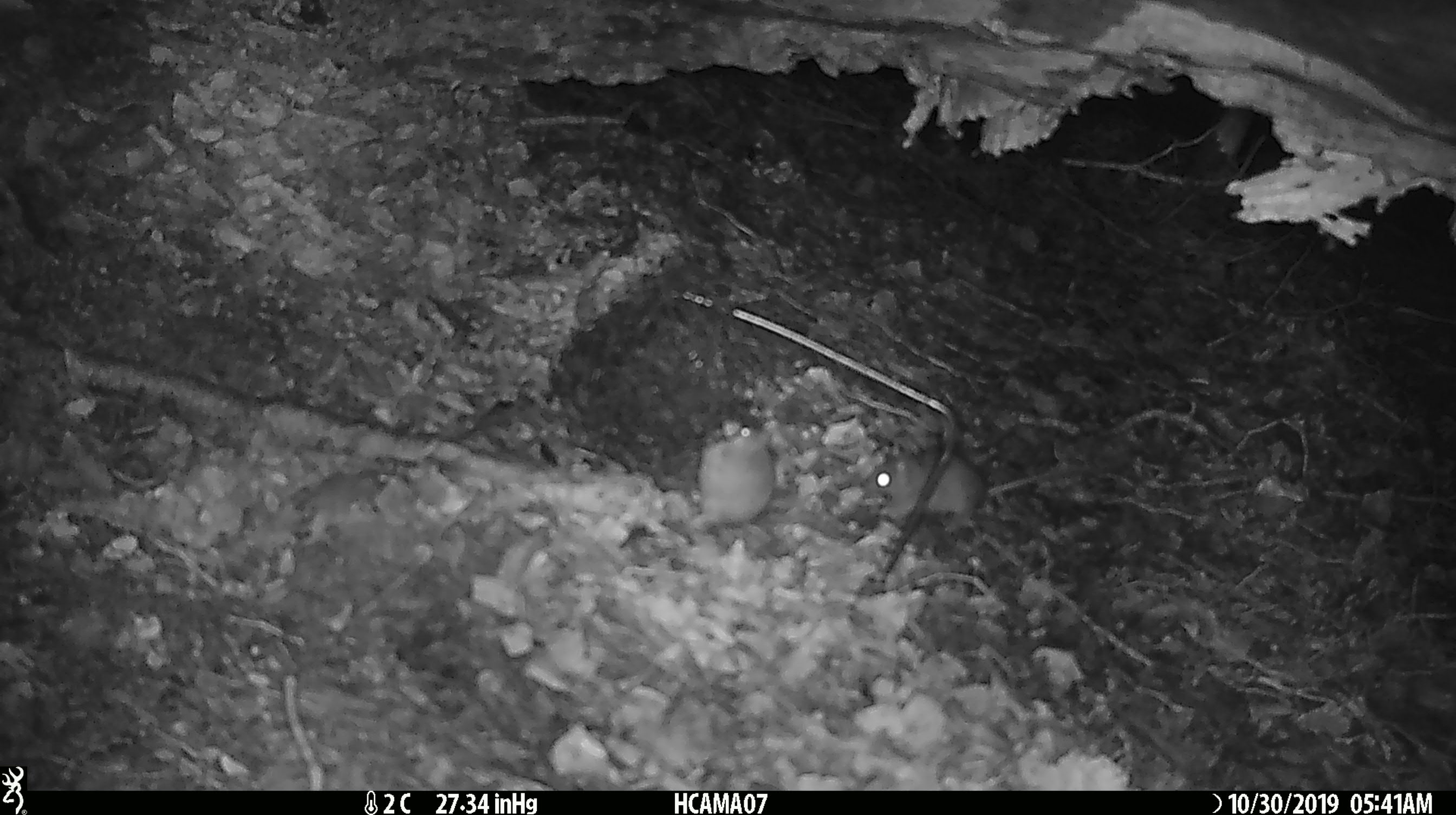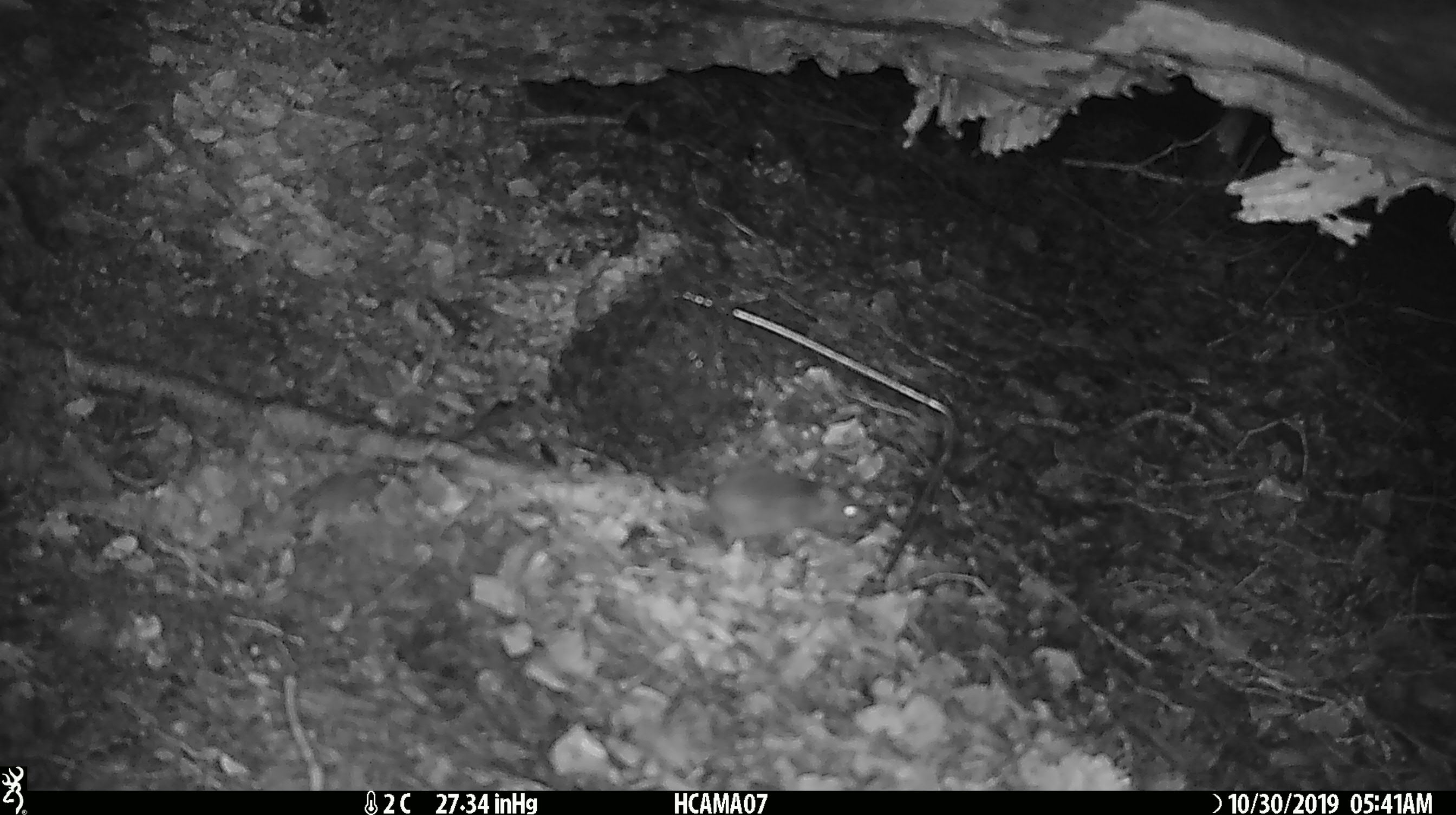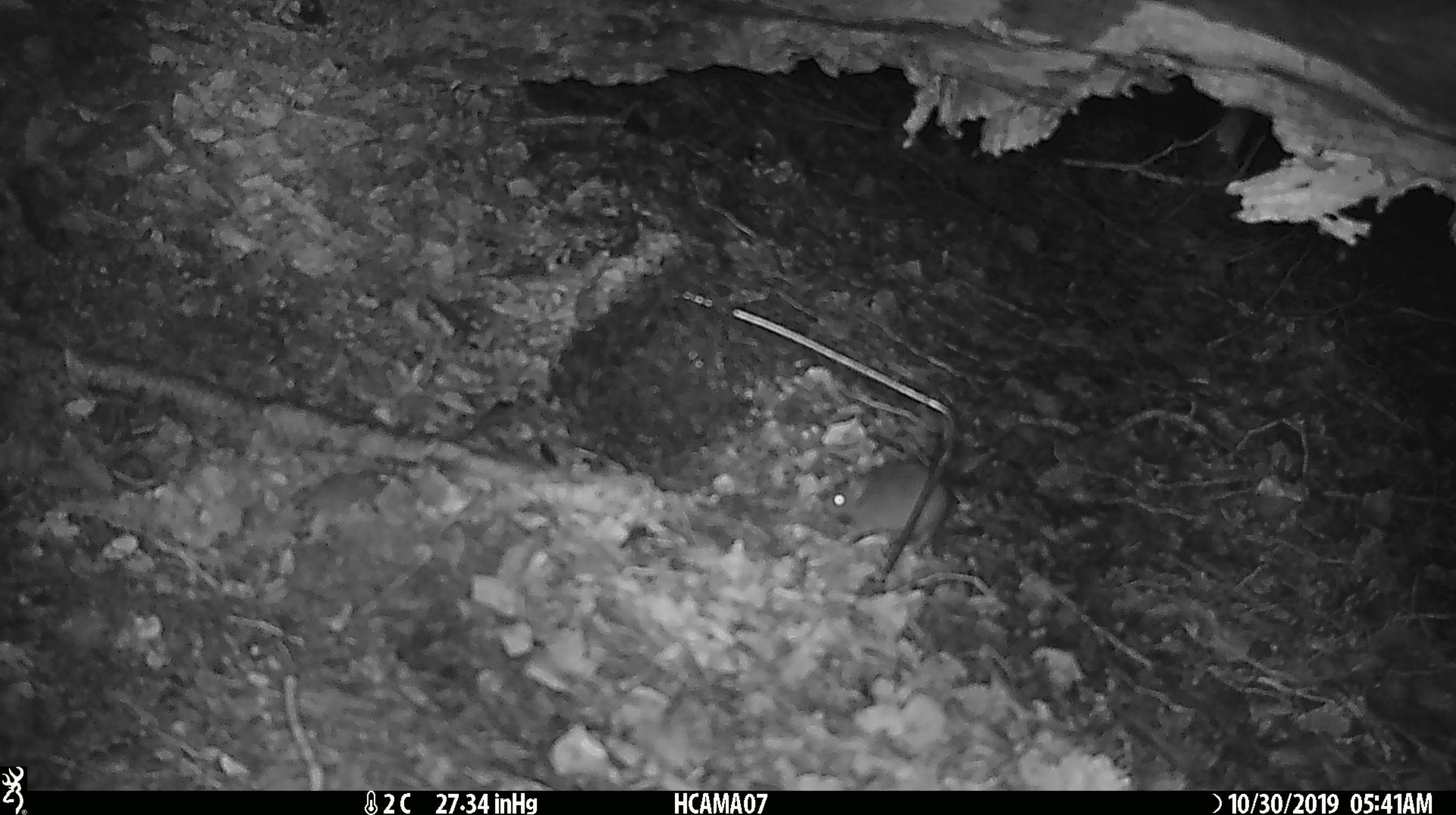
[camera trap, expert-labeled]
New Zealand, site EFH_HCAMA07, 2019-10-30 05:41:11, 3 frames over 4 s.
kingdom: Animalia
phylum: Chordata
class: Mammalia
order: Rodentia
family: Muridae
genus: Mus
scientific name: Mus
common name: mouse